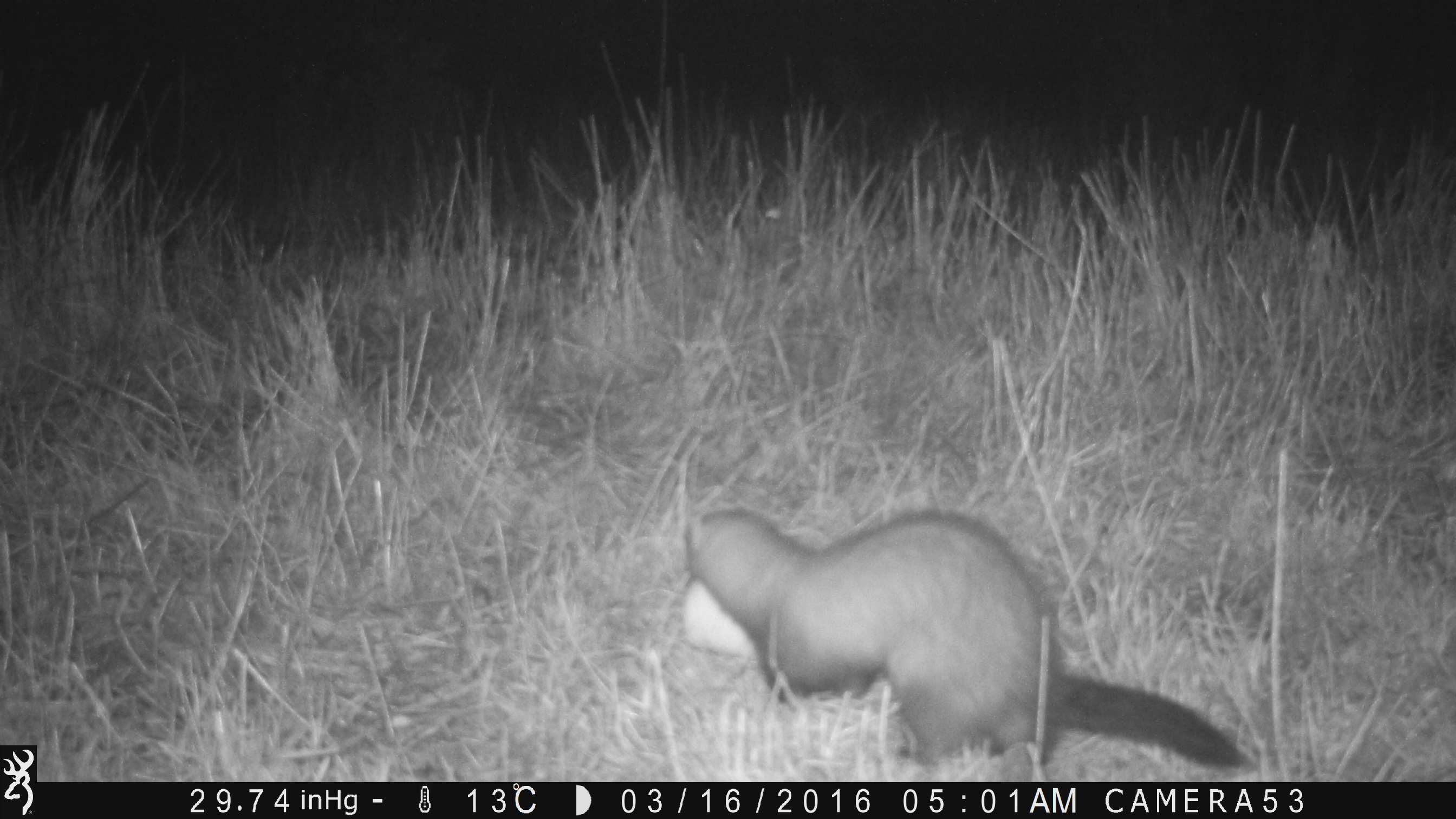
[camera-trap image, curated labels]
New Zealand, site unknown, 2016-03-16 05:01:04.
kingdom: Animalia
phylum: Chordata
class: Mammalia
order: Carnivora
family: Mustelidae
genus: Mustela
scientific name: Mustela furo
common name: ferret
Ferret (Mustela furo).